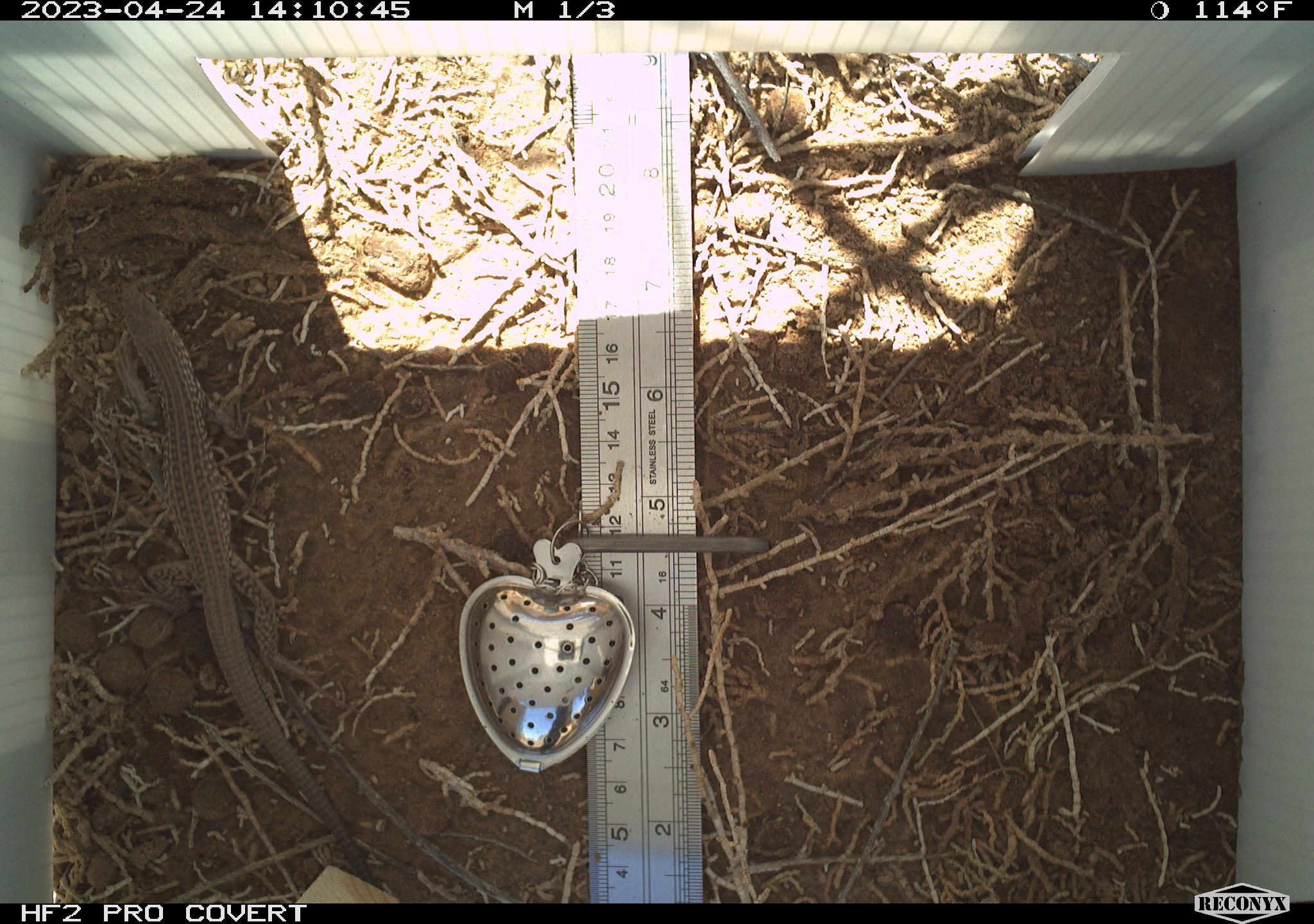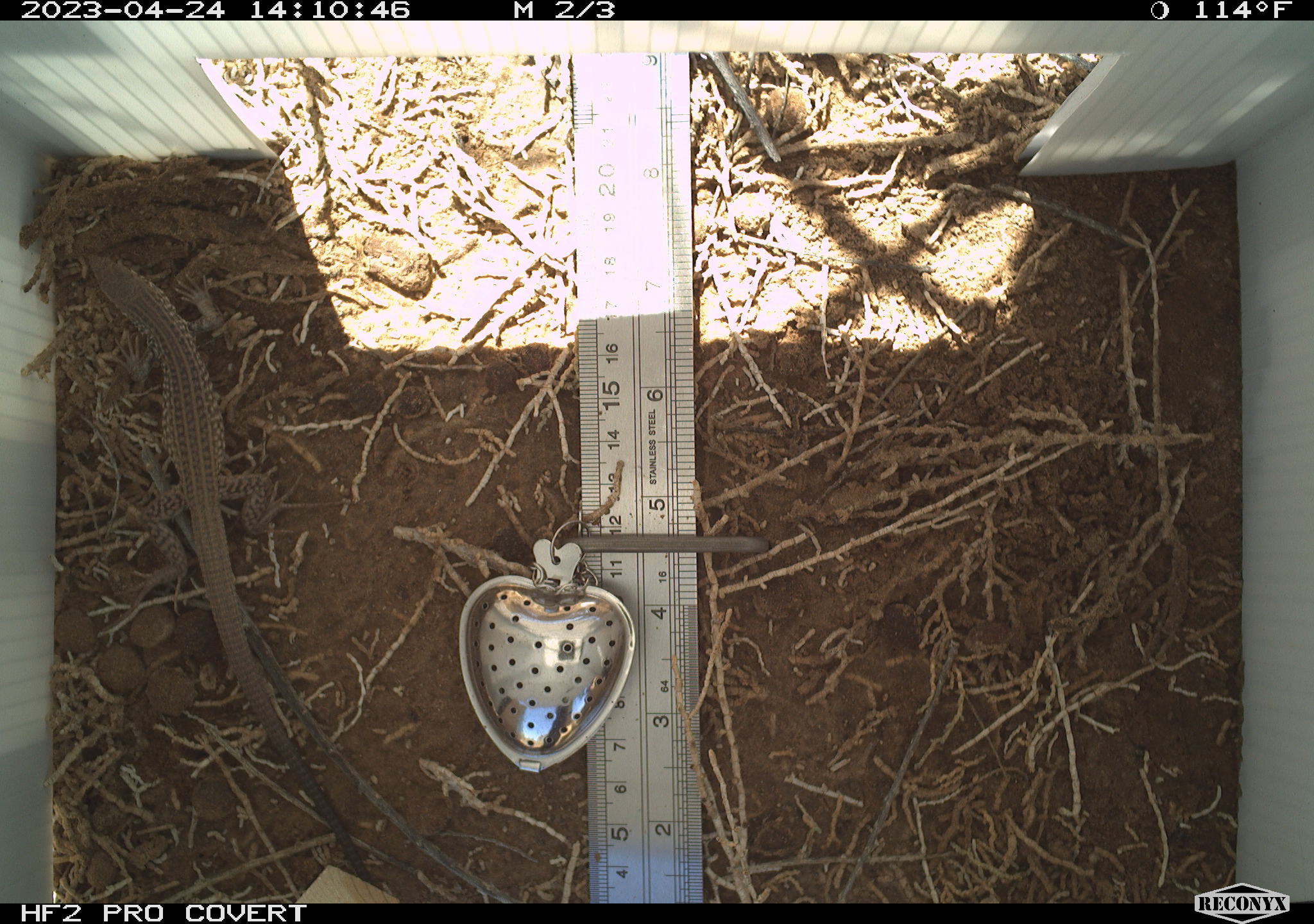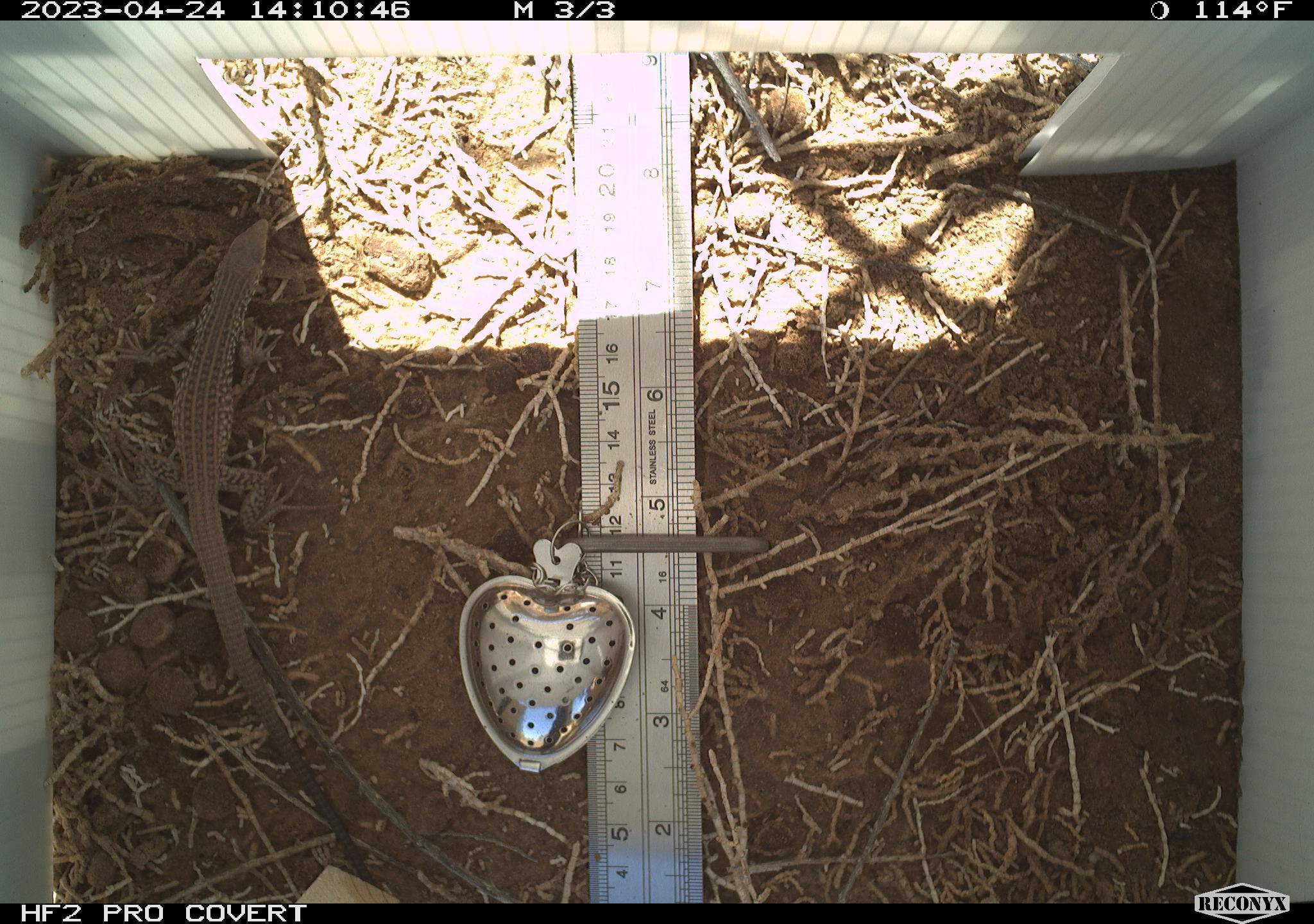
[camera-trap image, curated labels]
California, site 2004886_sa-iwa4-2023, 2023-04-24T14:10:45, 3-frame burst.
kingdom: Animalia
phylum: Chordata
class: Reptilia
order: Squamata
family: Teiidae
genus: Aspidoscelis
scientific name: Aspidoscelis tigris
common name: western whiptail